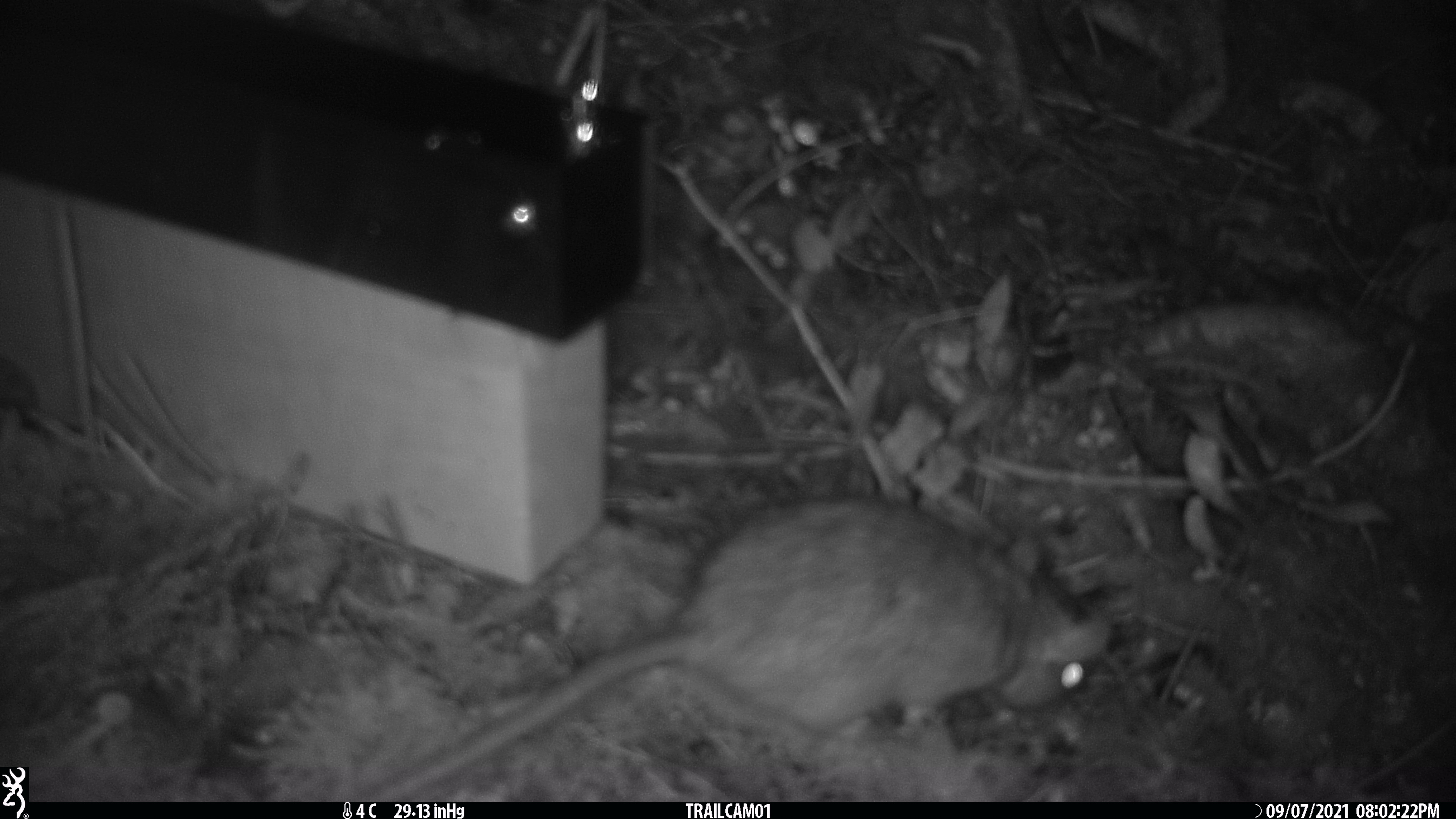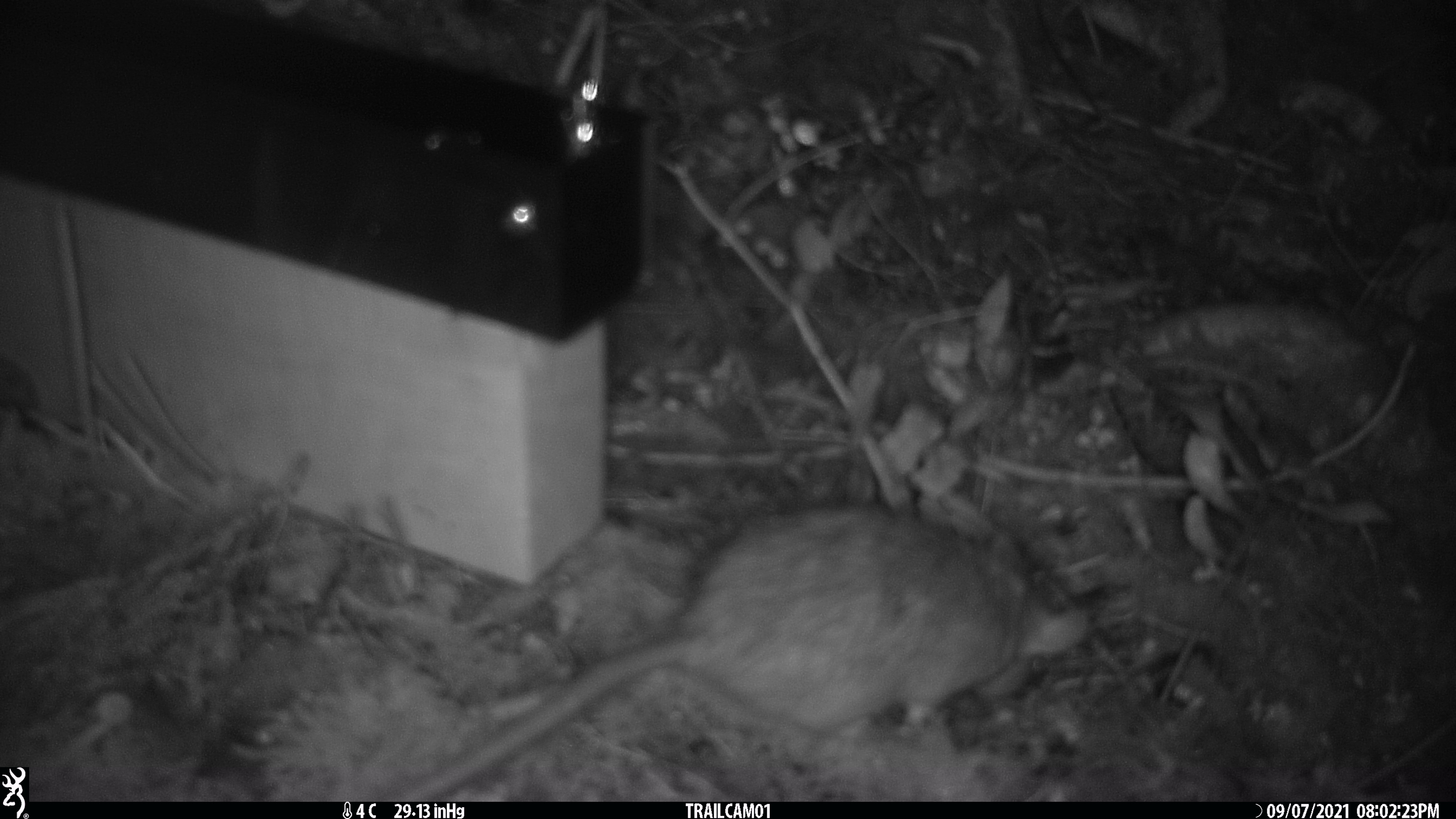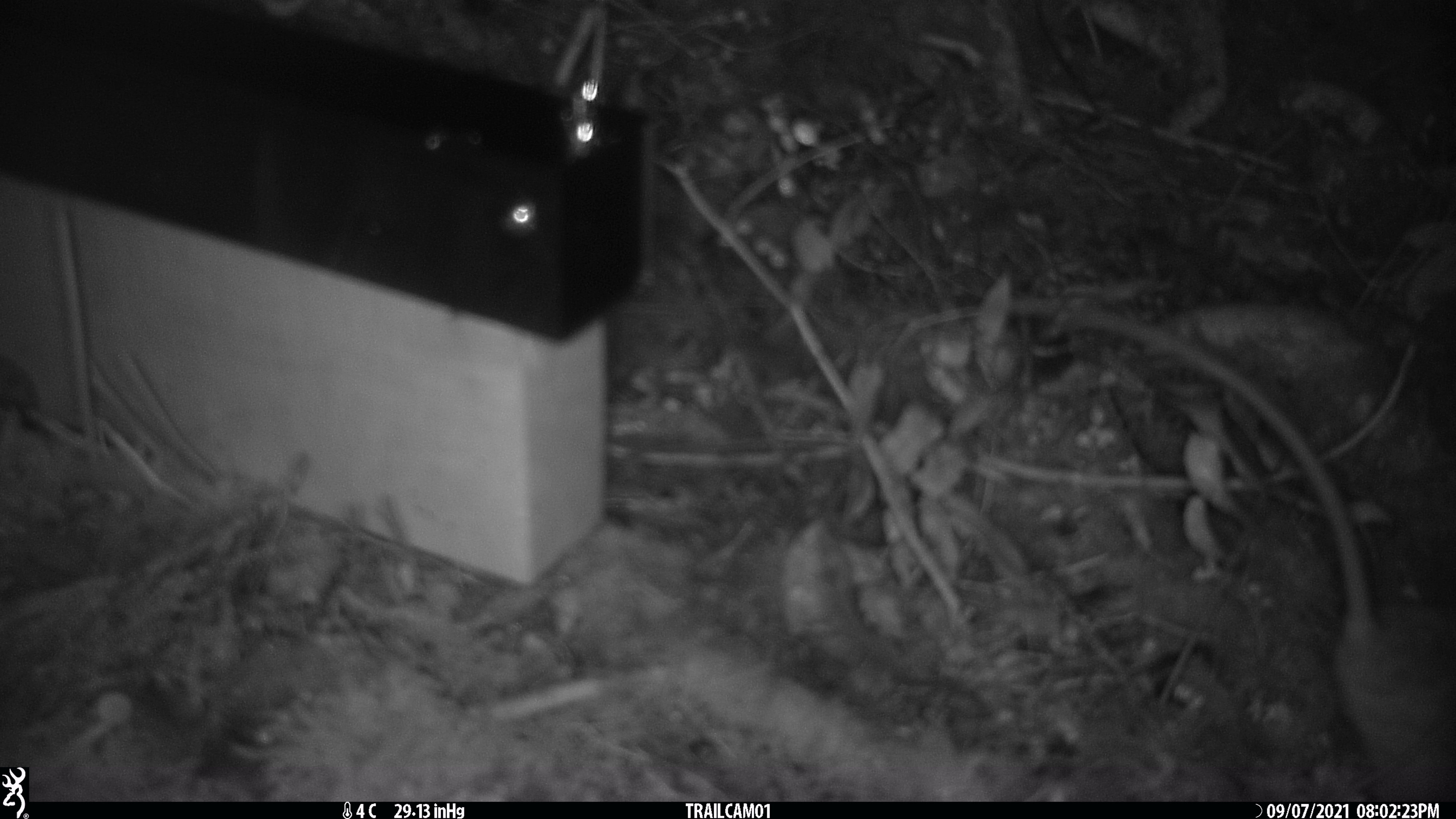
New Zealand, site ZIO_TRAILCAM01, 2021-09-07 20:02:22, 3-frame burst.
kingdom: Animalia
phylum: Chordata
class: Mammalia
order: Rodentia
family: Muridae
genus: Rattus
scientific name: Rattus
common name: rat